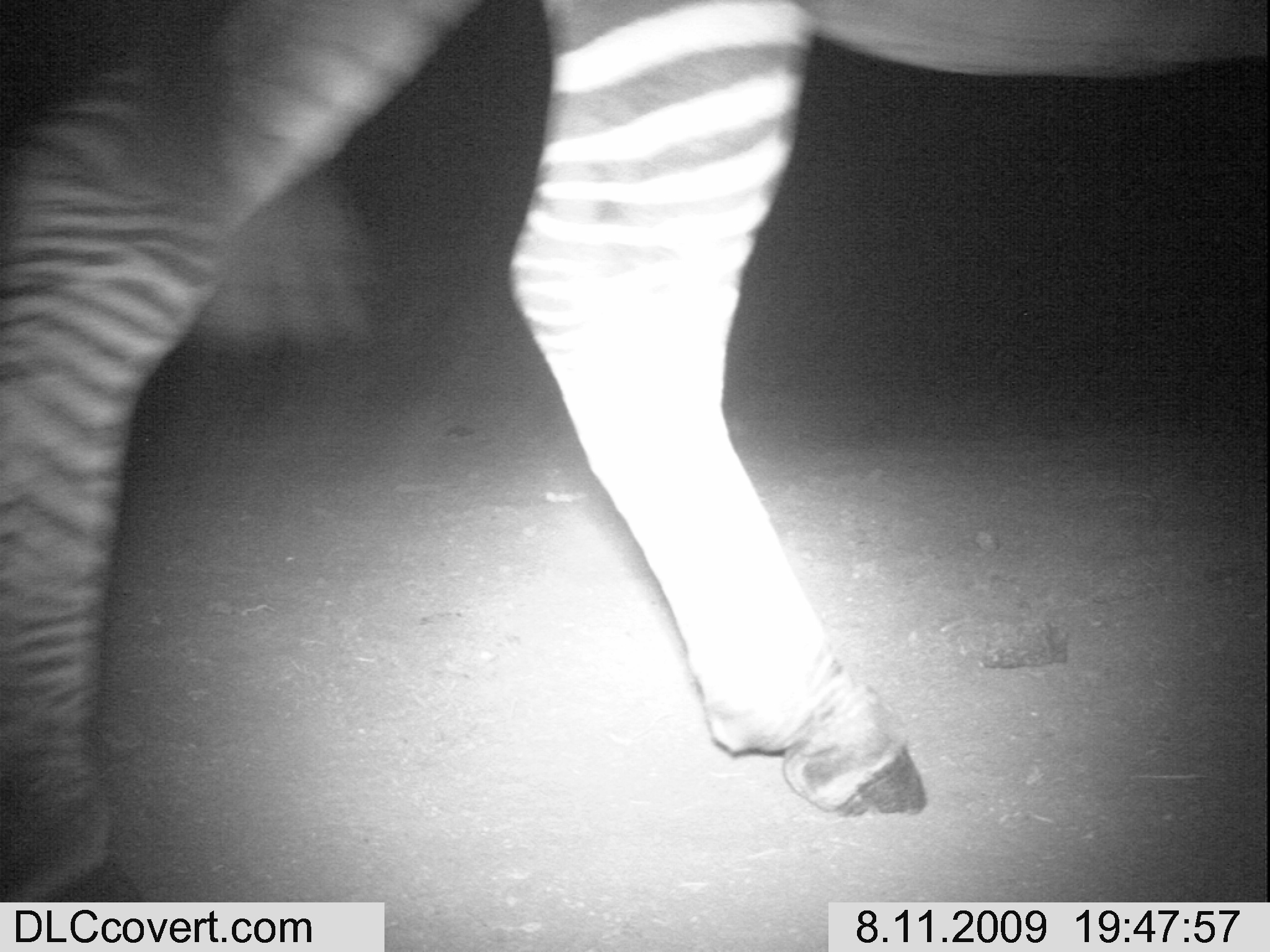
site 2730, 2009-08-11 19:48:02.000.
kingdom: Animalia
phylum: Chordata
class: Mammalia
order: Perissodactyla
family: Equidae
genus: Equus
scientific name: Equus quagga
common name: plains zebra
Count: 1.